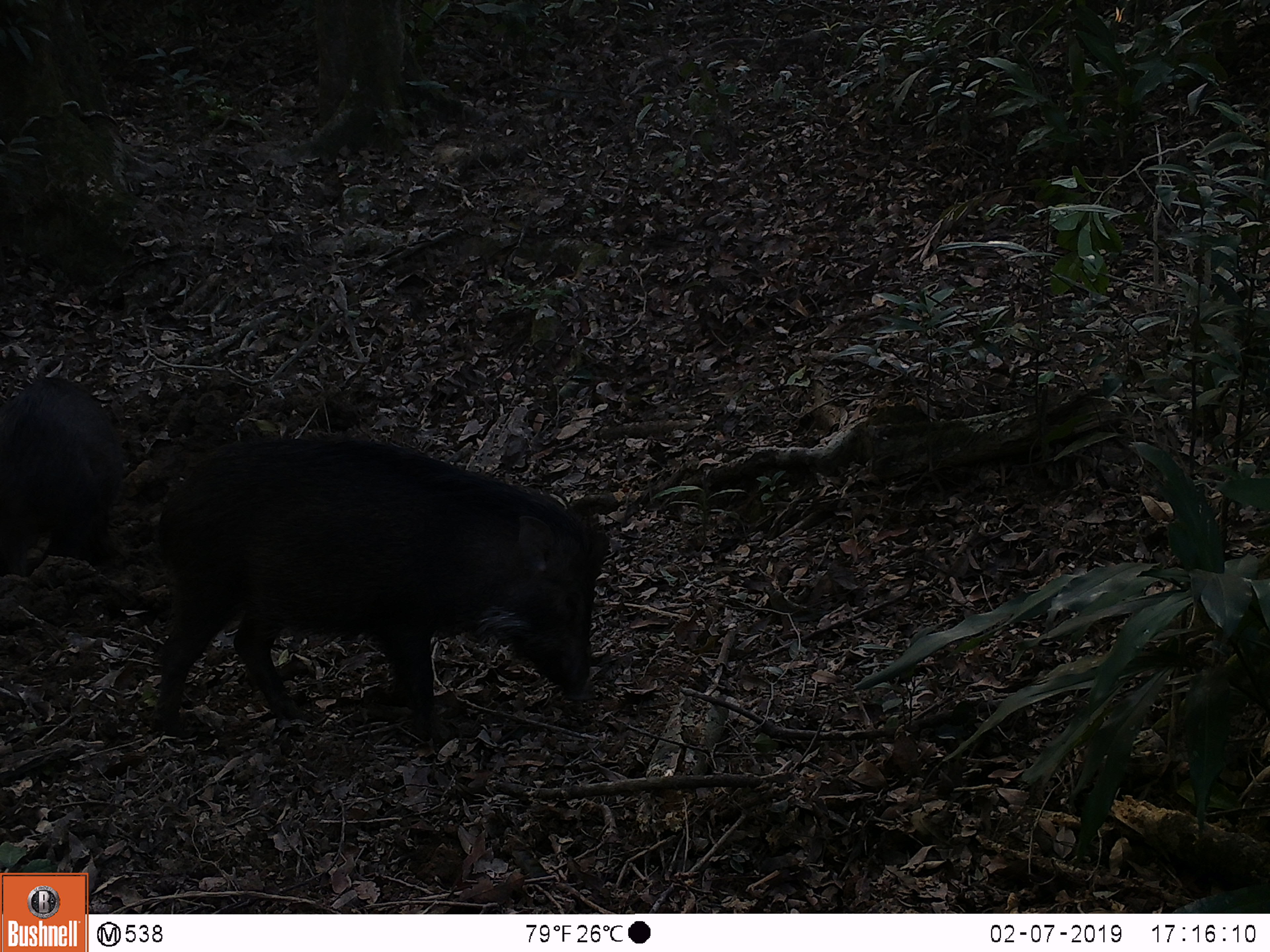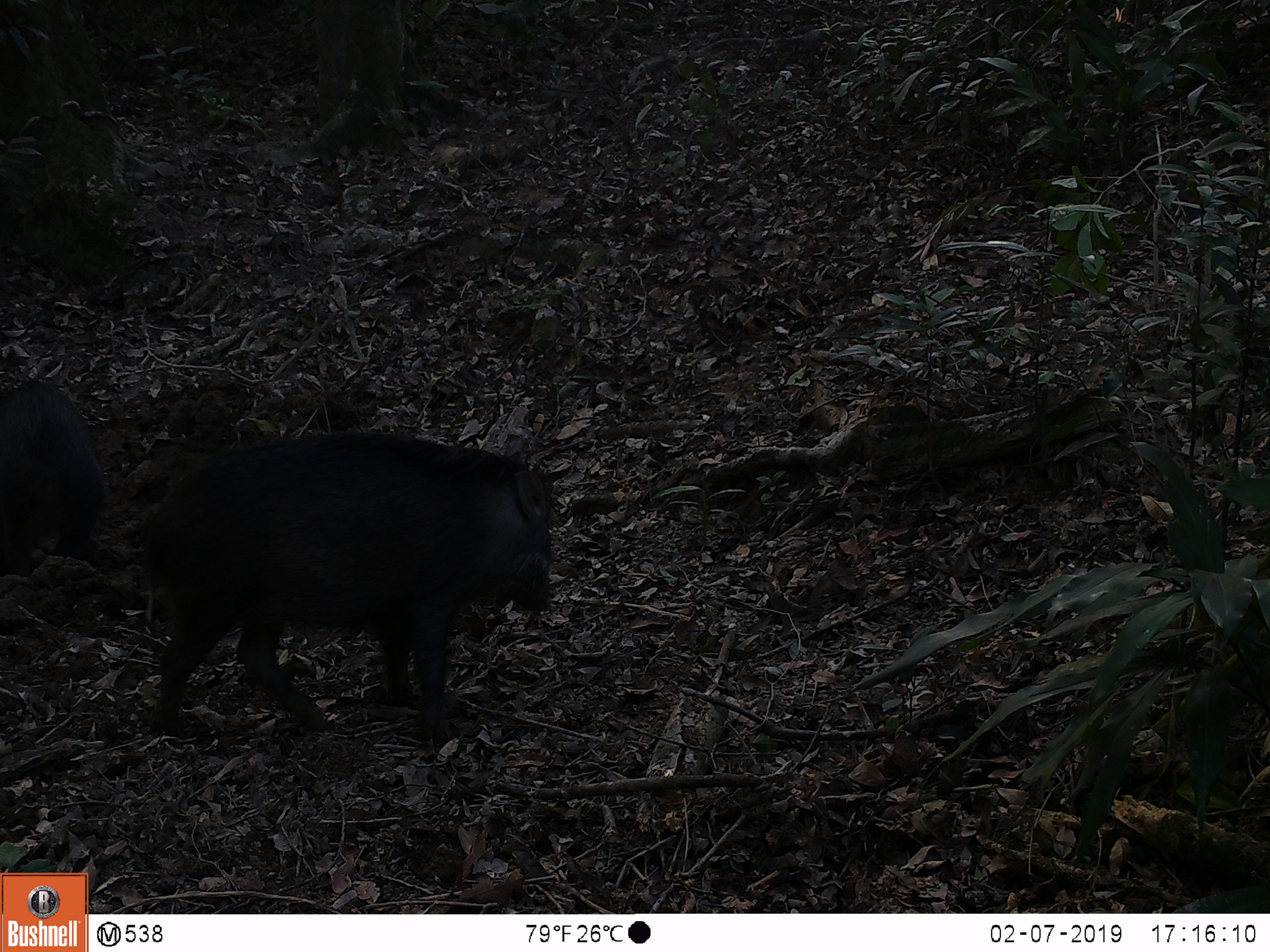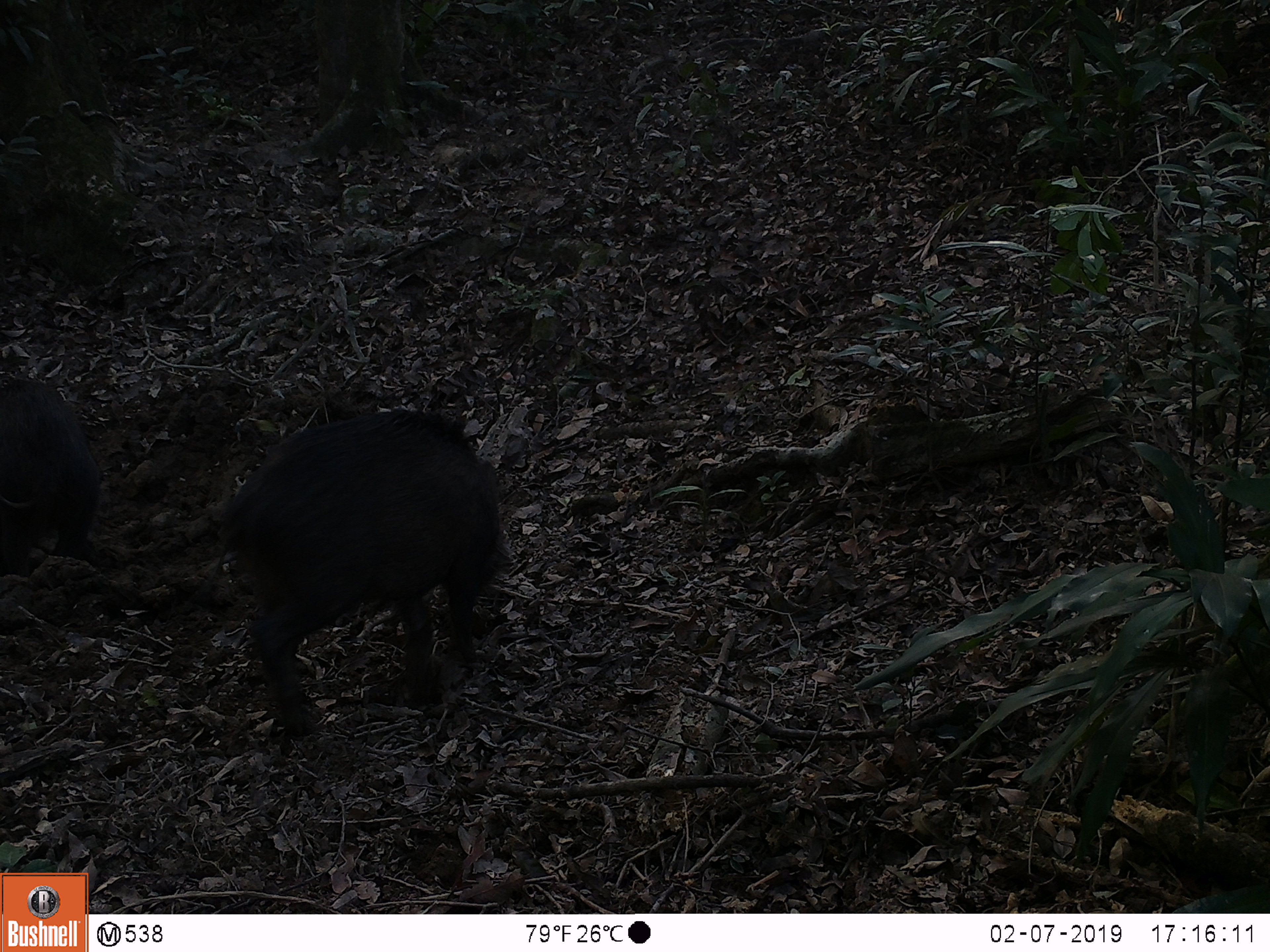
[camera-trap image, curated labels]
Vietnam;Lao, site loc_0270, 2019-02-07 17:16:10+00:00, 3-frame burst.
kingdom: Animalia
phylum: Chordata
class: Mammalia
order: Artiodactyla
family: Suidae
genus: Sus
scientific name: Sus scrofa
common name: eurasian wild pig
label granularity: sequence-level